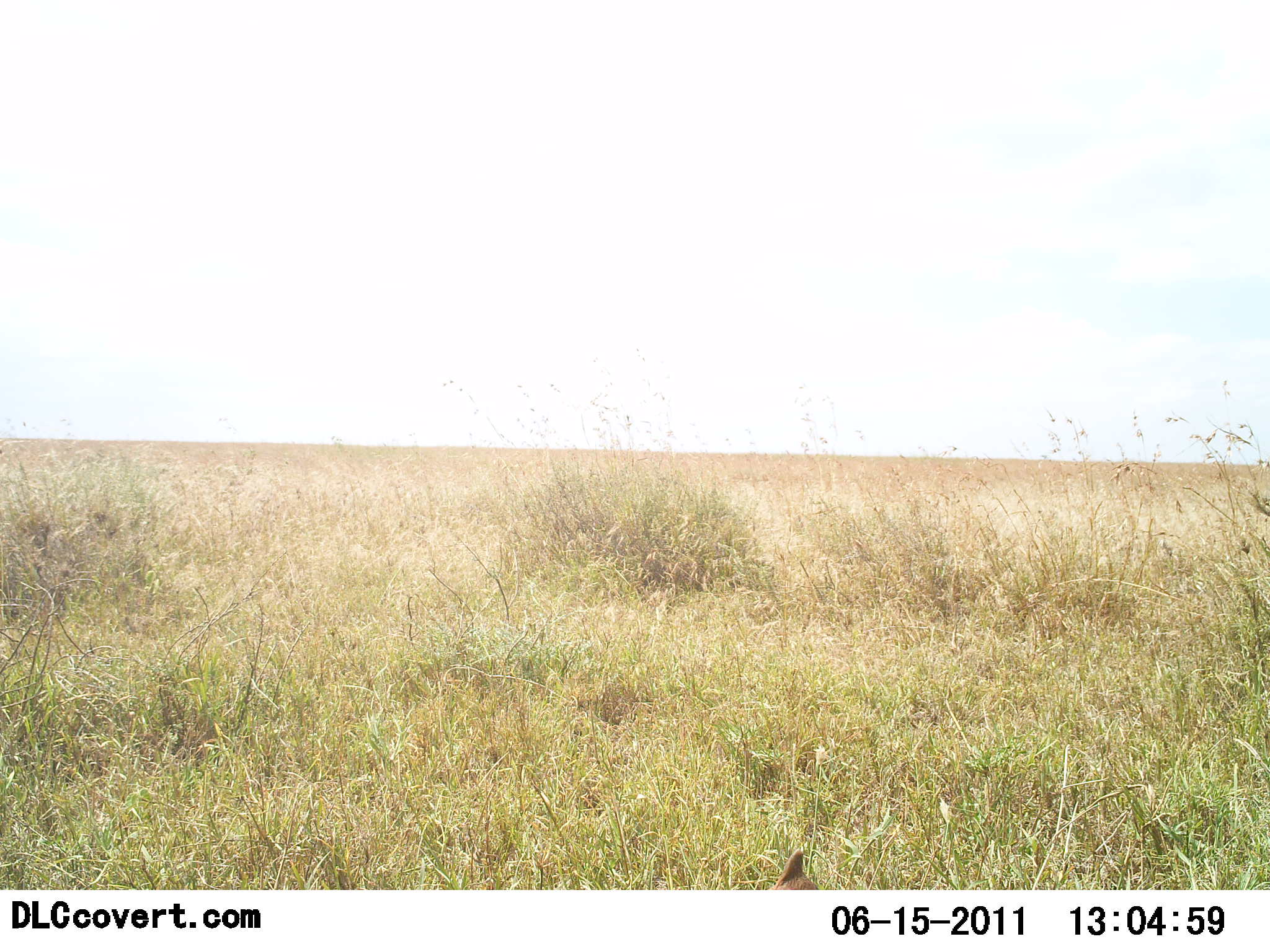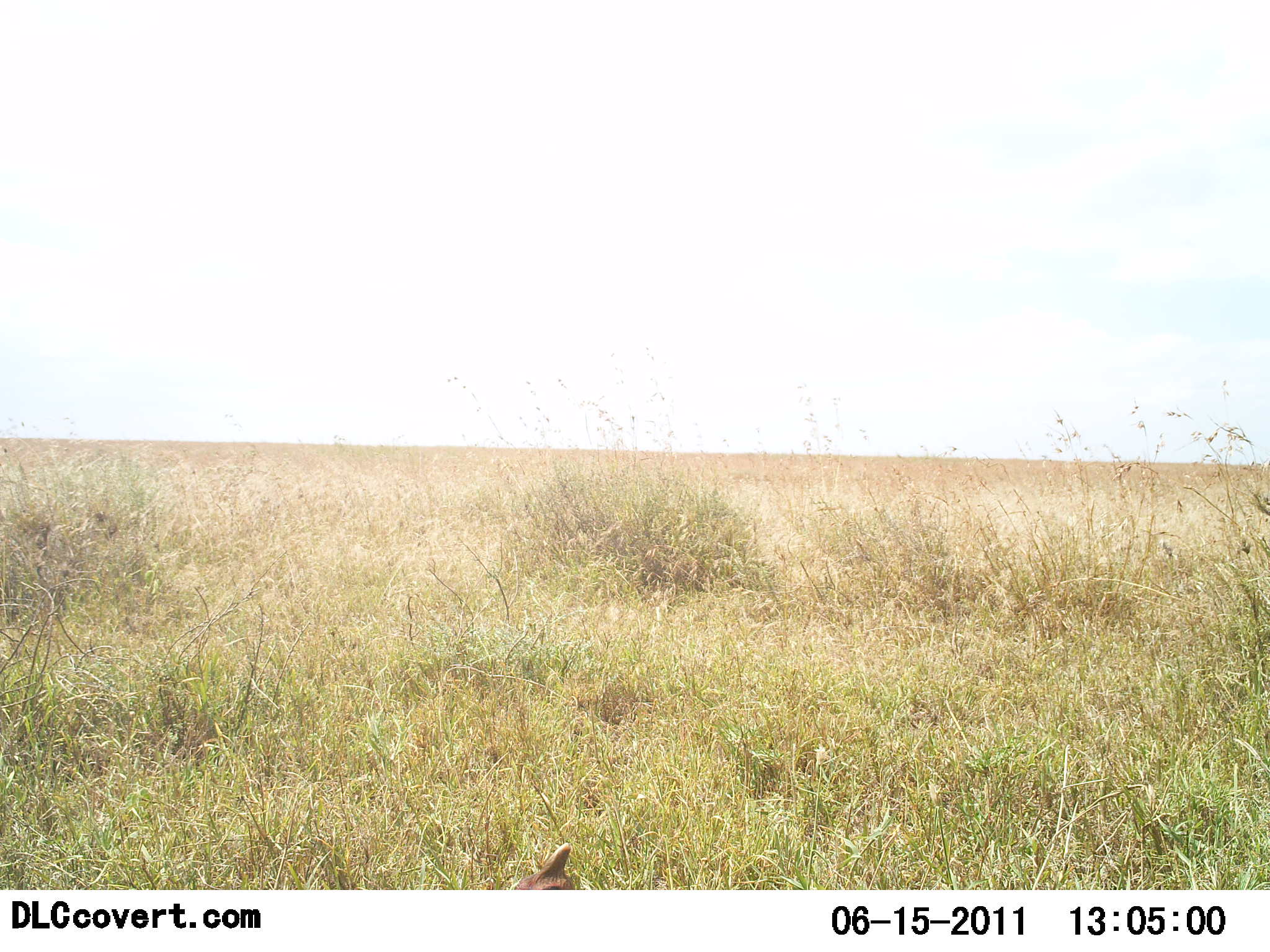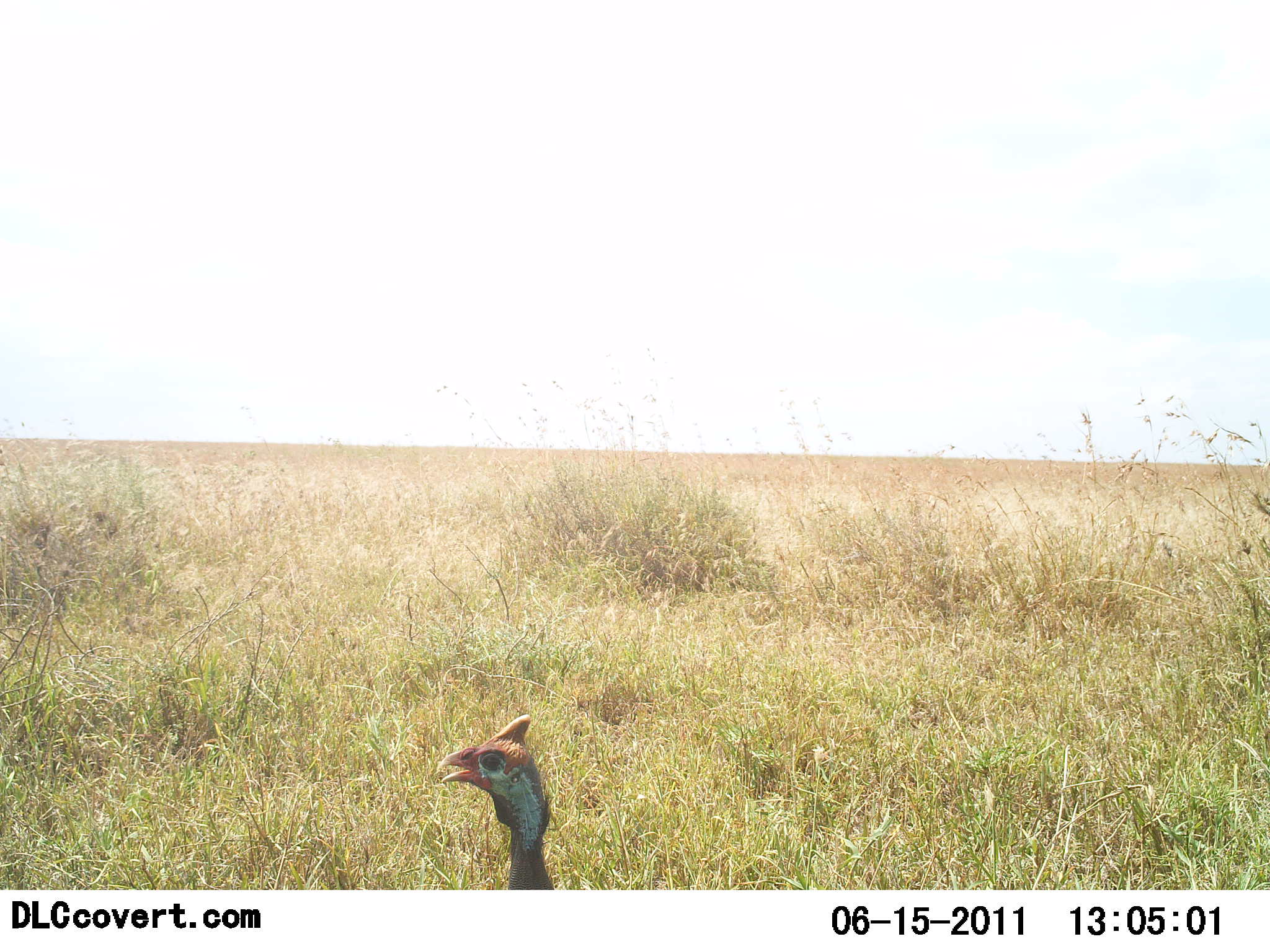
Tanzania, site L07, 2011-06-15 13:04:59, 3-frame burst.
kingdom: Animalia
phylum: Chordata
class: Aves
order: Galliformes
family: Numididae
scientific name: Numididae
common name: guinea fowl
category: guineafowl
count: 1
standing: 25%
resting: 0%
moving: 83%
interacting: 0%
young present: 0%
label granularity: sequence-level